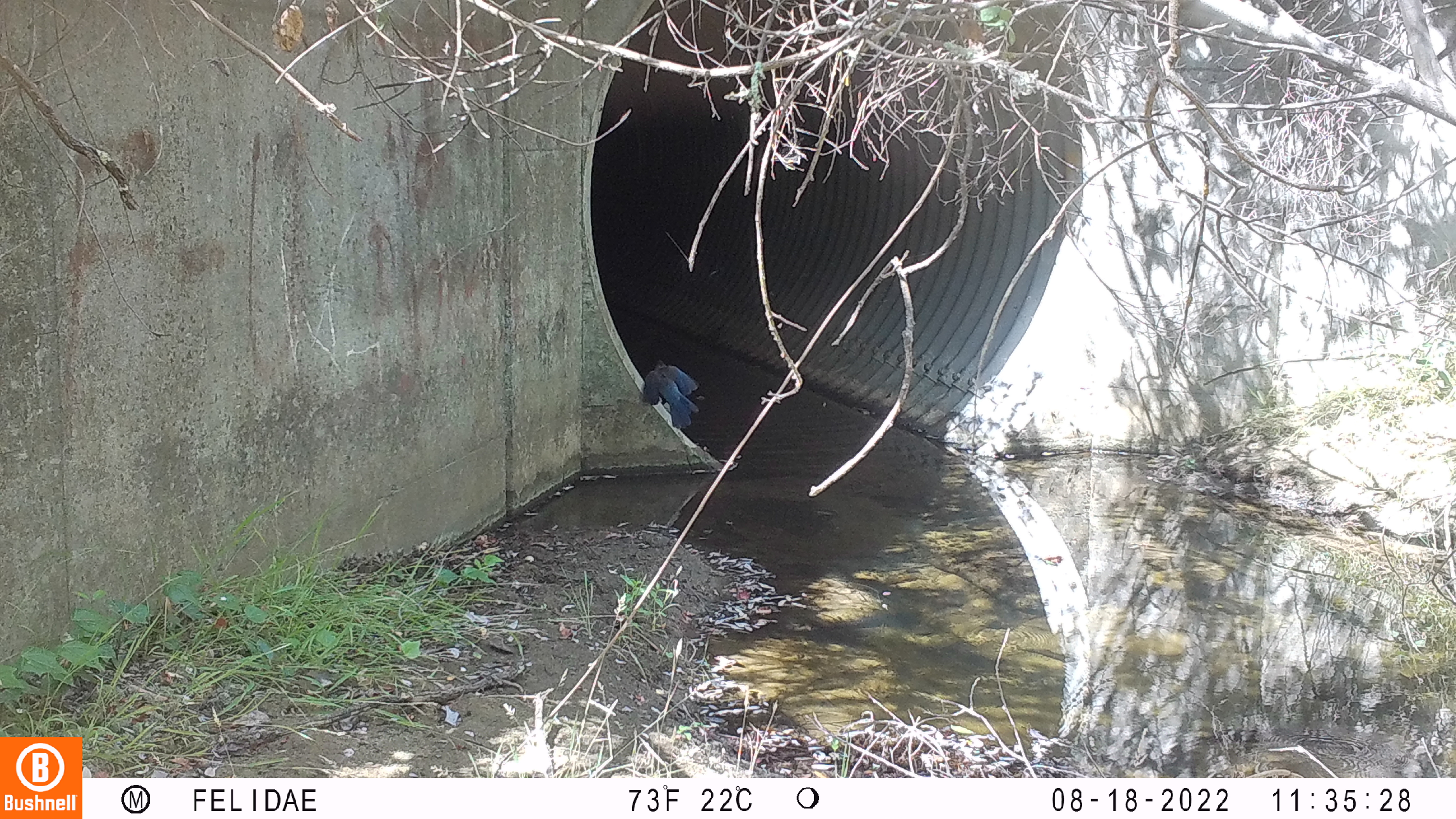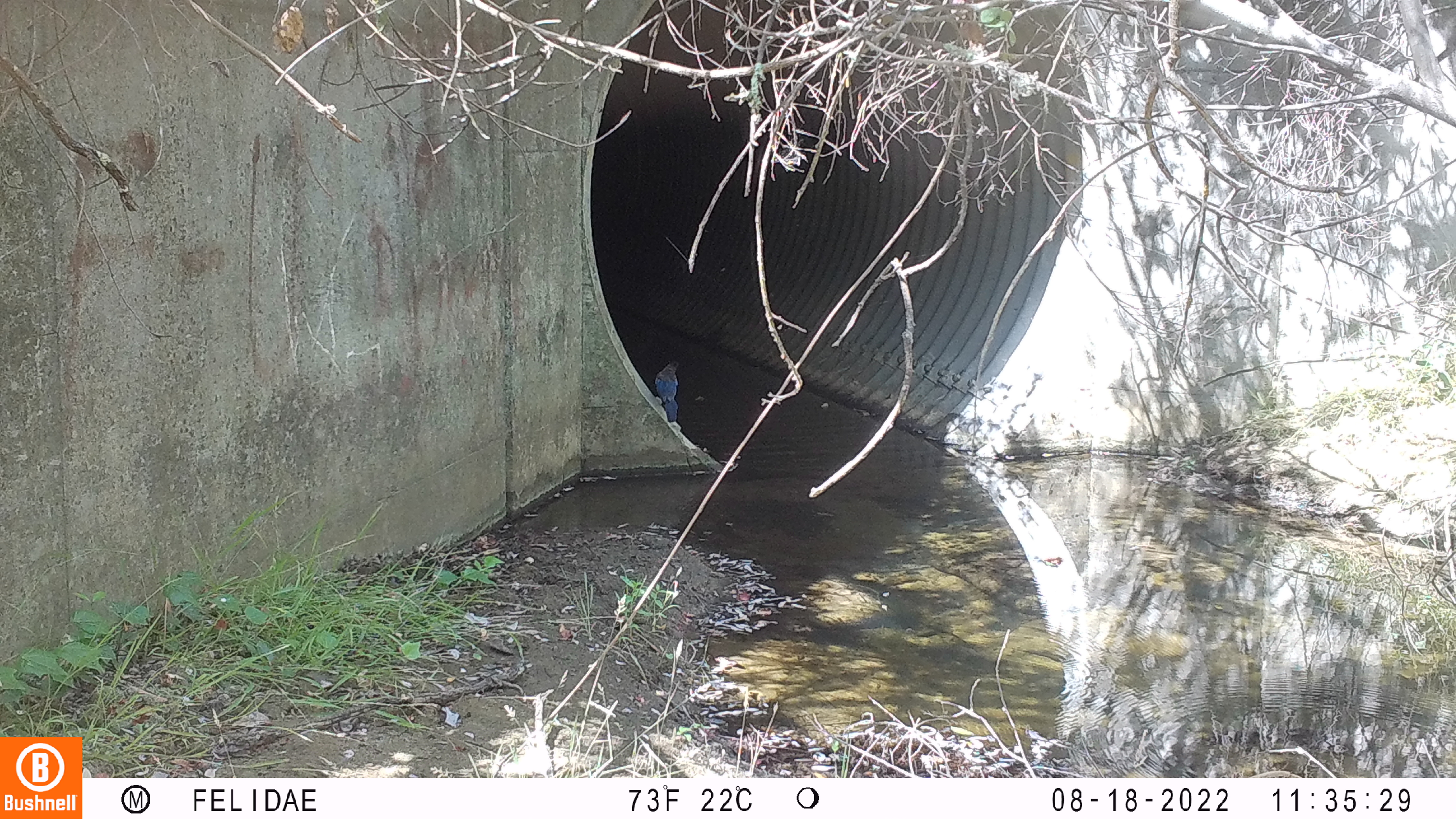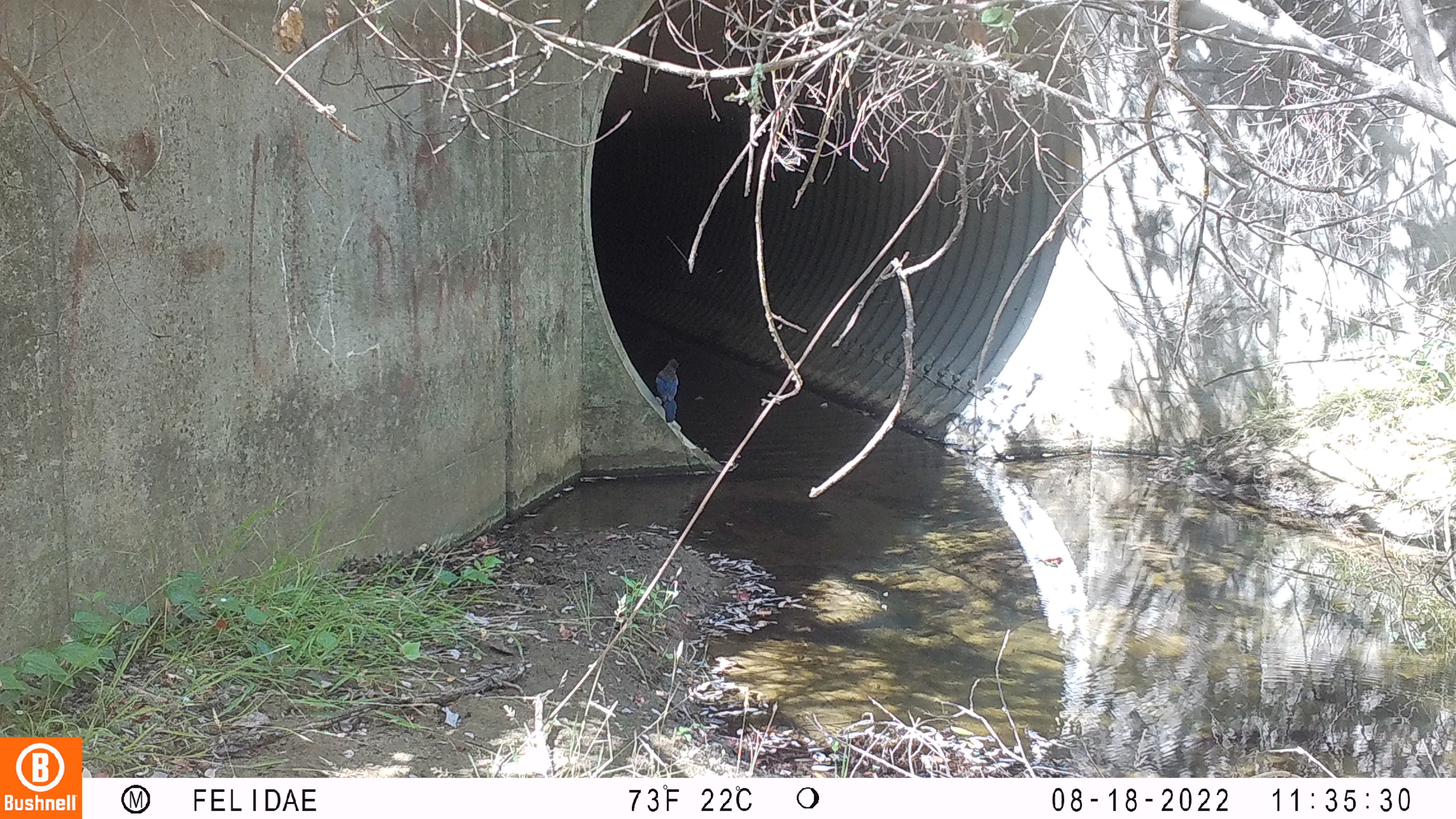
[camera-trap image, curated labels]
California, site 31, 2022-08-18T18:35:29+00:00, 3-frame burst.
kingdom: Animalia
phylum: Chordata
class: Aves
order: Passeriformes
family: Corvidae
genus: Cyanocitta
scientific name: Cyanocitta stelleri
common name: steller's jay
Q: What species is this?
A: Steller's jay (Cyanocitta stelleri).